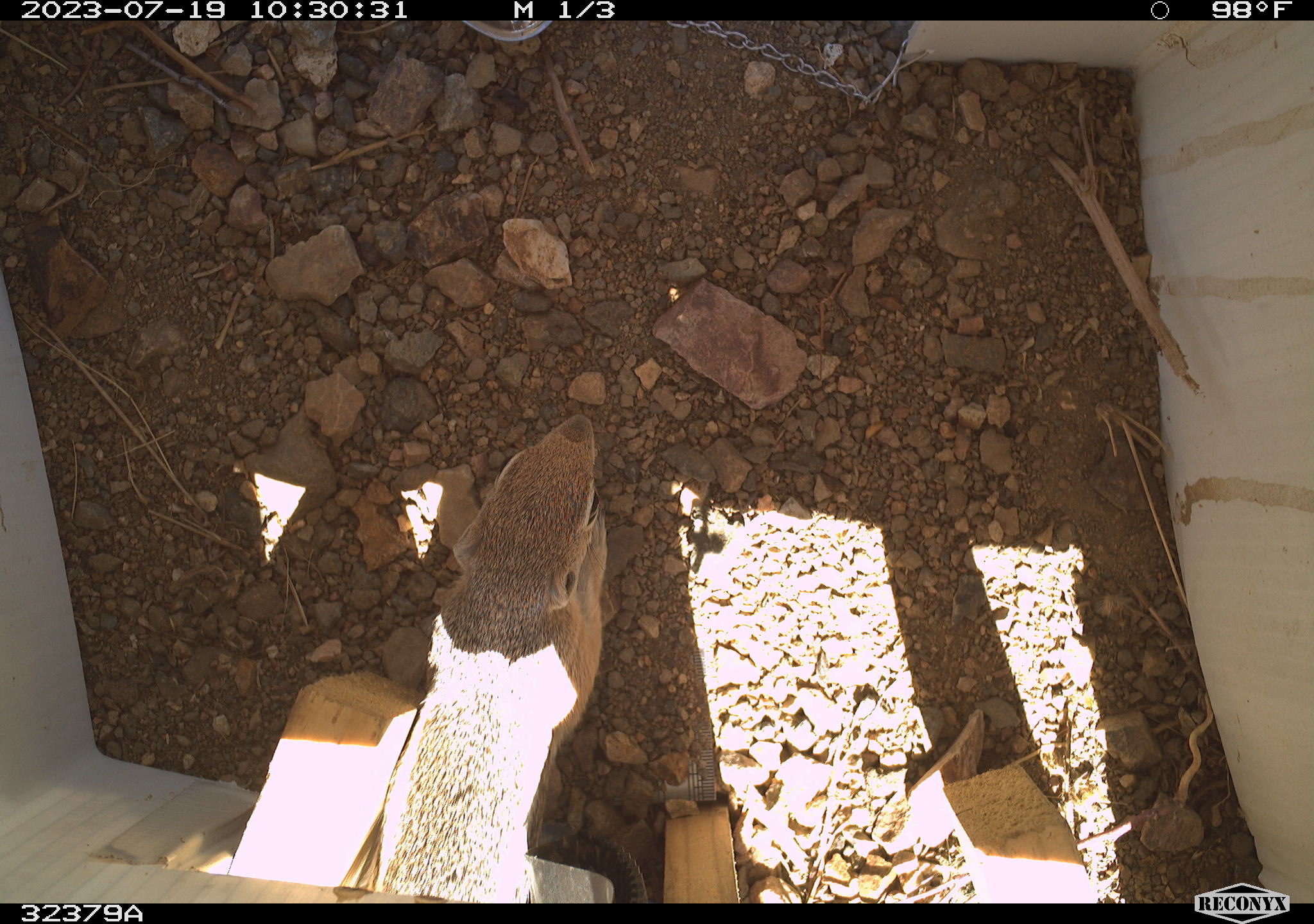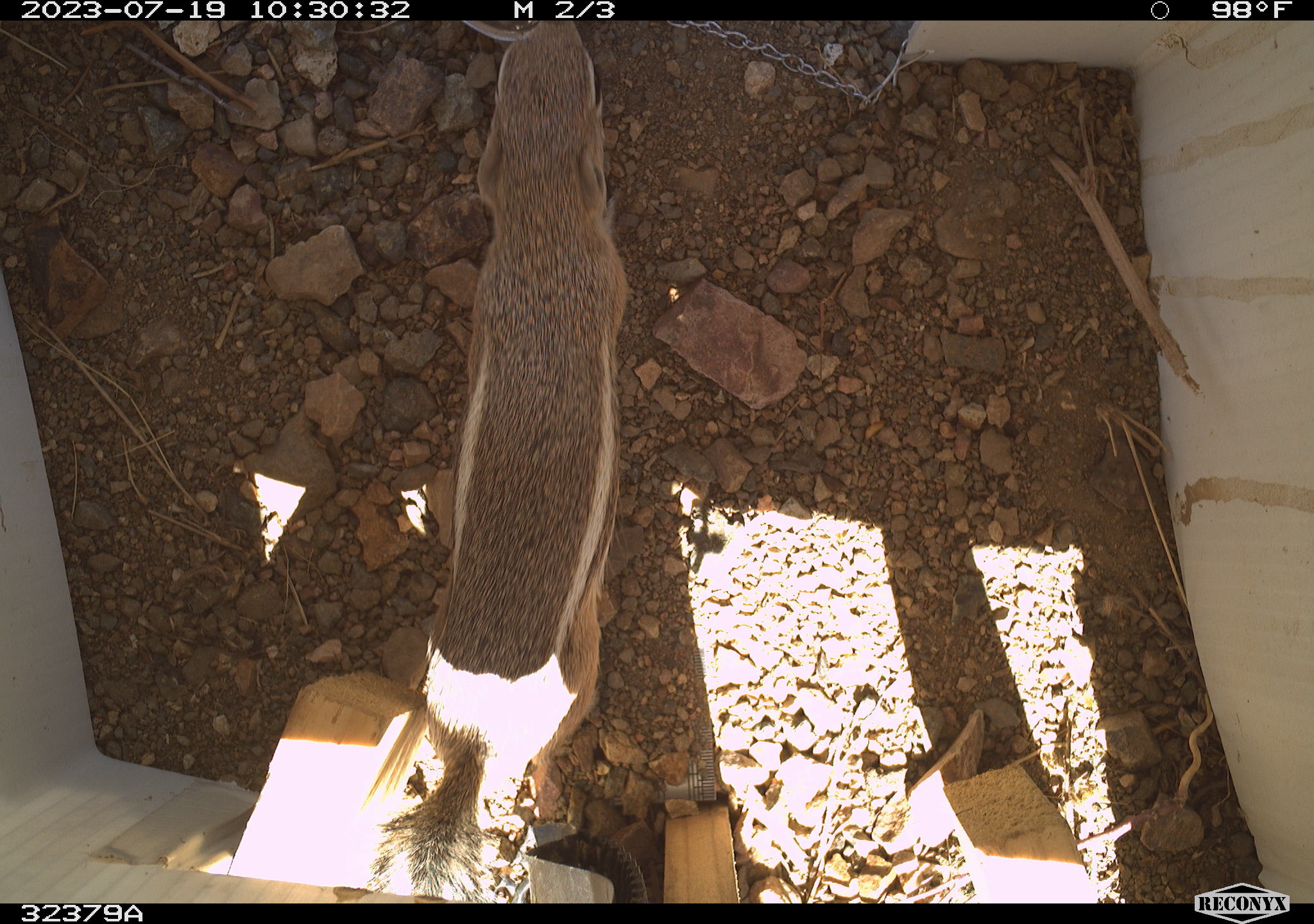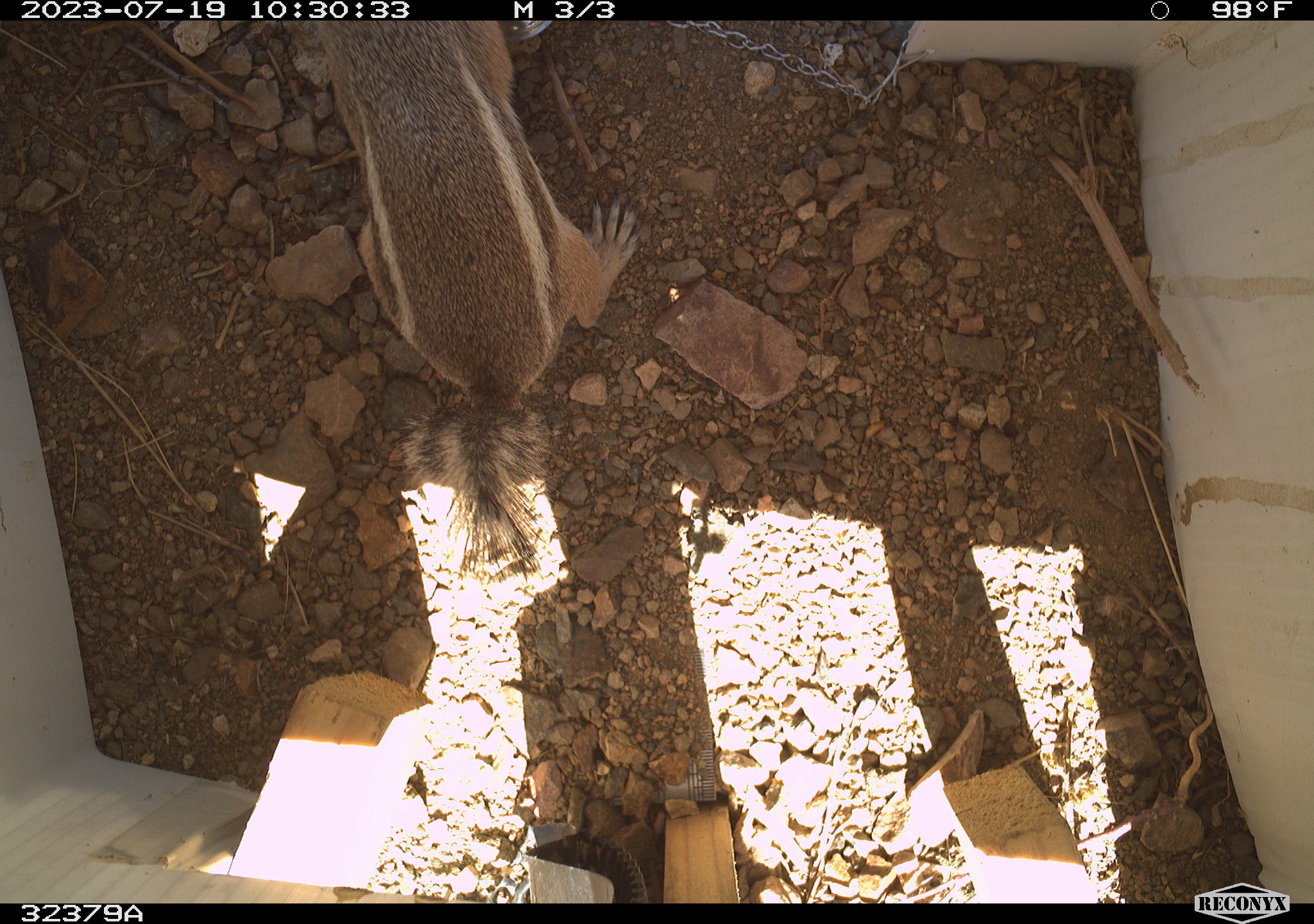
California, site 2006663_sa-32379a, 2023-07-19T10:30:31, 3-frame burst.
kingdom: Animalia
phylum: Chordata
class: Mammalia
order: Rodentia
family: Sciuridae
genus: Ammospermophilus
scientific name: Ammospermophilus leucurus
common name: white-tailed antelope squirrel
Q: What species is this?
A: White-tailed antelope squirrel (Ammospermophilus leucurus).